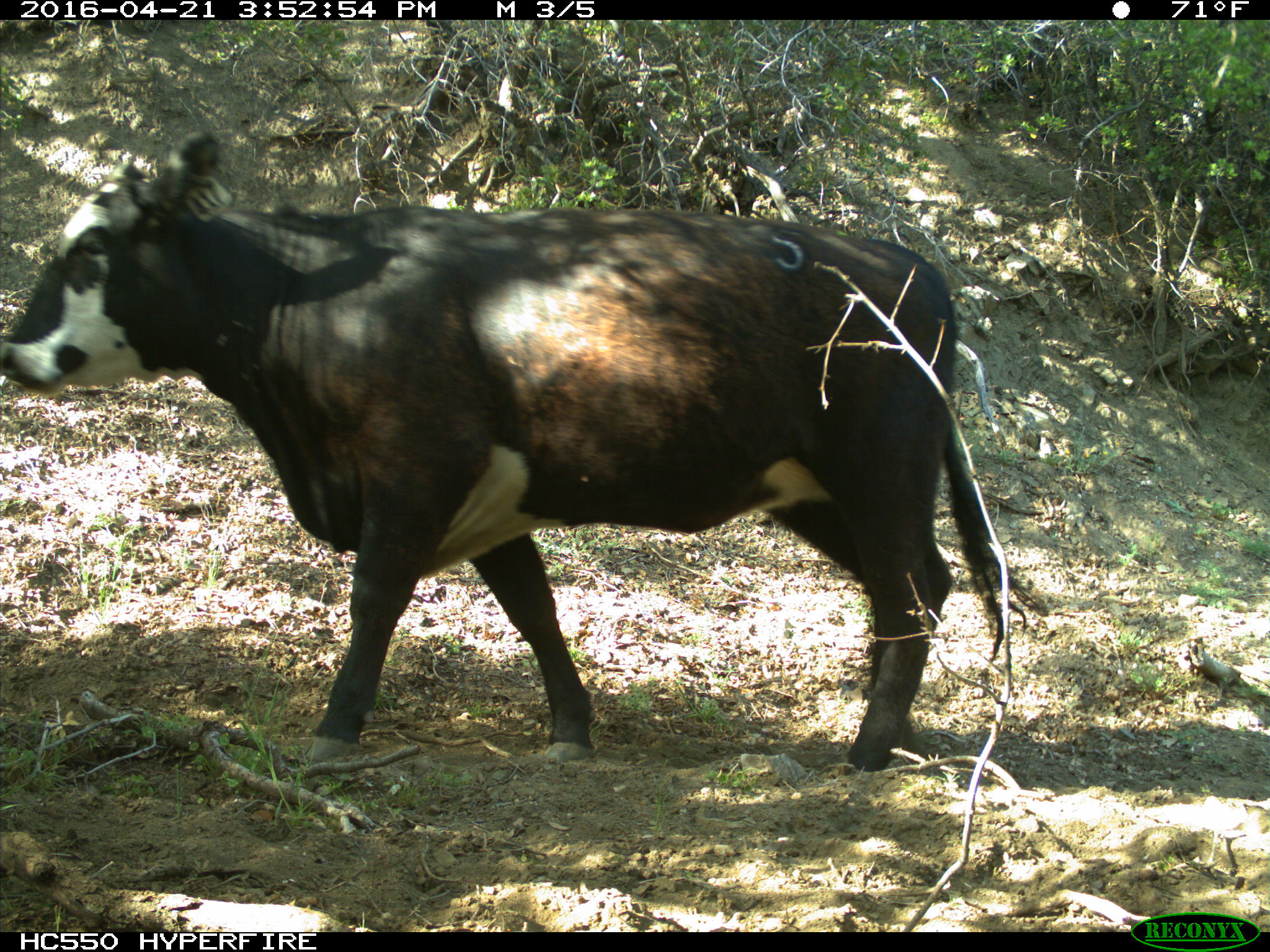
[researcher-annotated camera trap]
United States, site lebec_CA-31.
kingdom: Animalia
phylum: Chordata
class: Mammalia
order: Artiodactyla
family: Bovidae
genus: Bos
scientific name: Bos taurus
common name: domestic cow